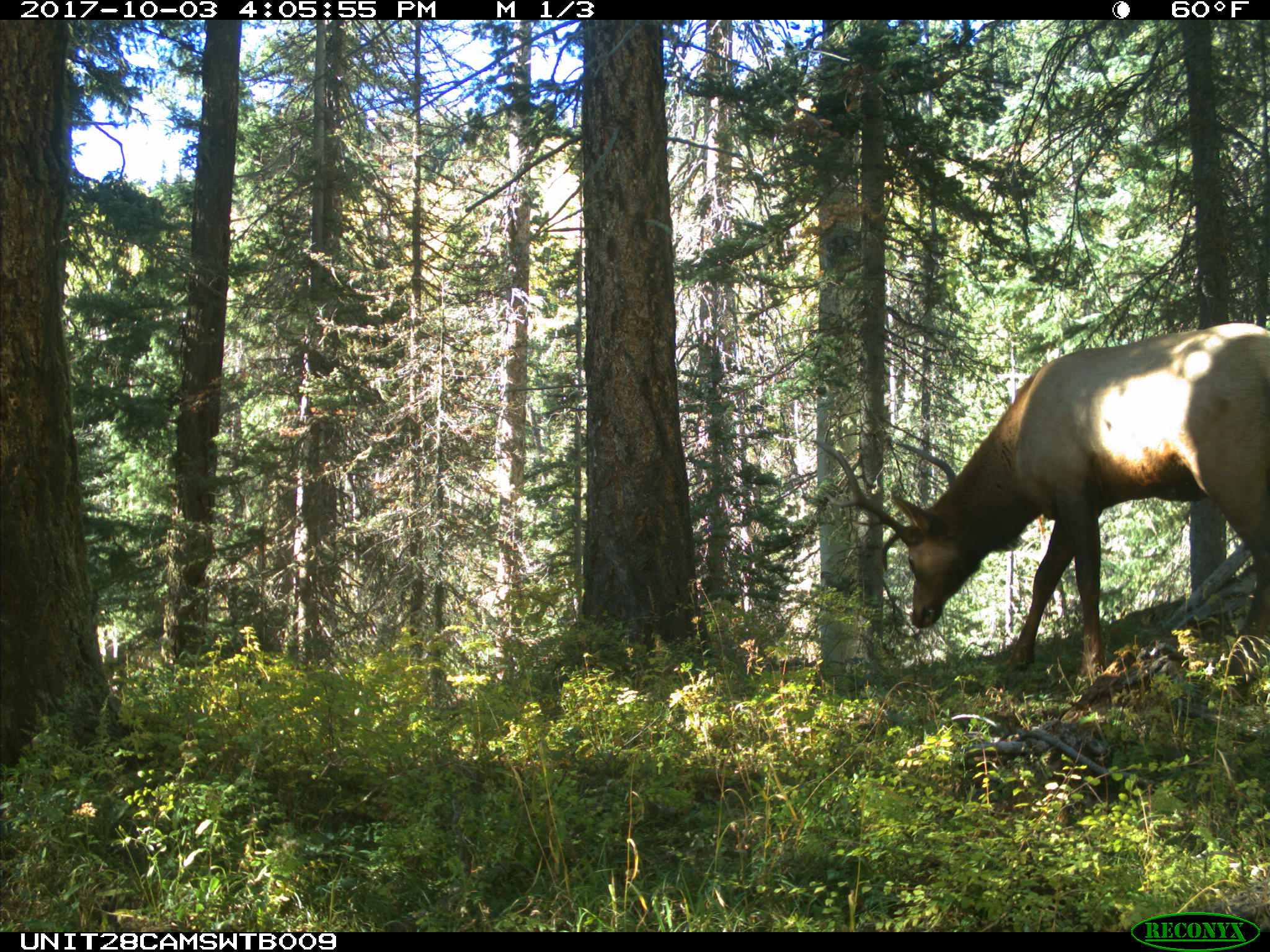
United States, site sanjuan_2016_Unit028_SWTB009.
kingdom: Animalia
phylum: Chordata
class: Mammalia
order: Artiodactyla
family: Cervidae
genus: Cervus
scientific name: Cervus elaphus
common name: red deer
Cervus elaphus (red deer).